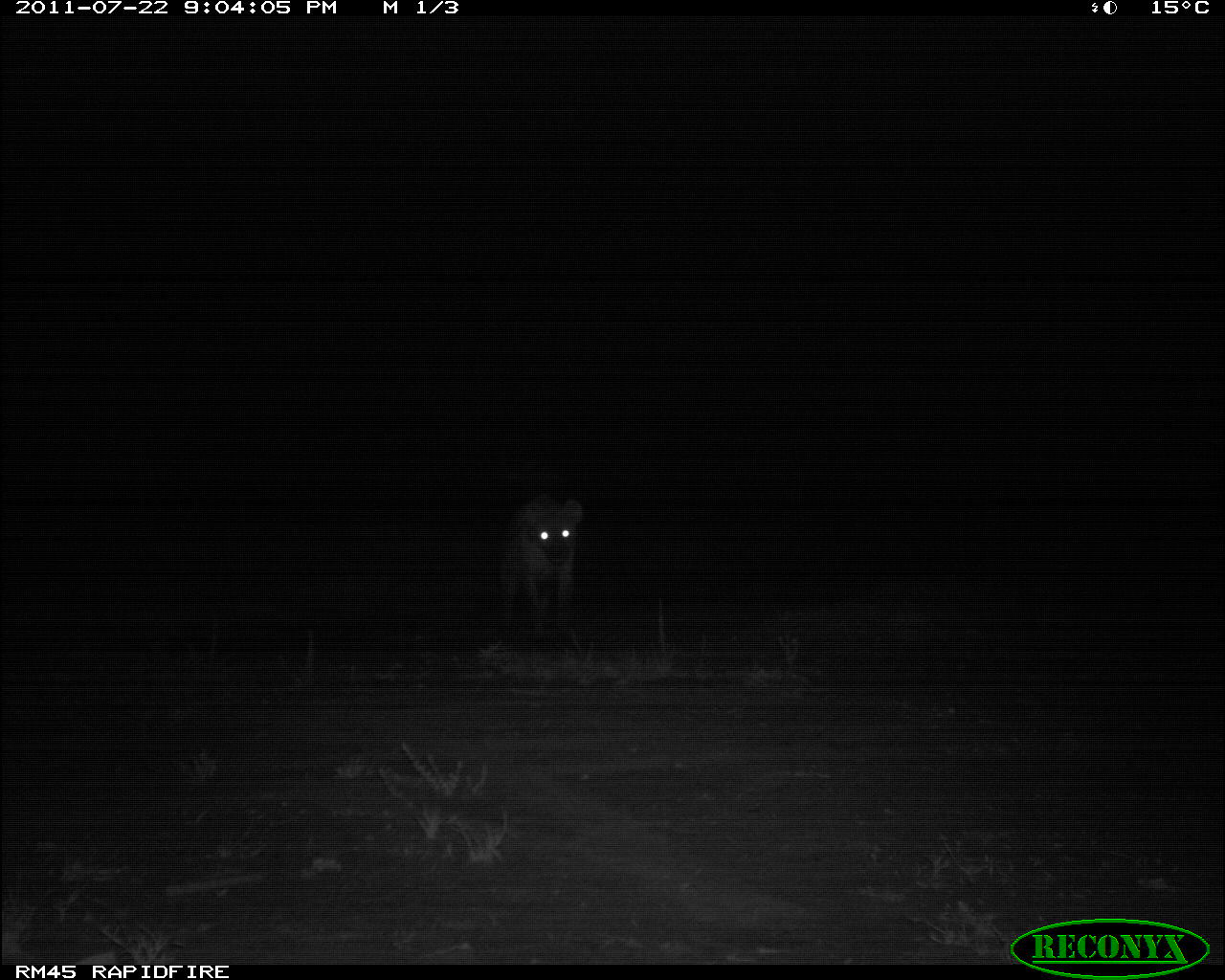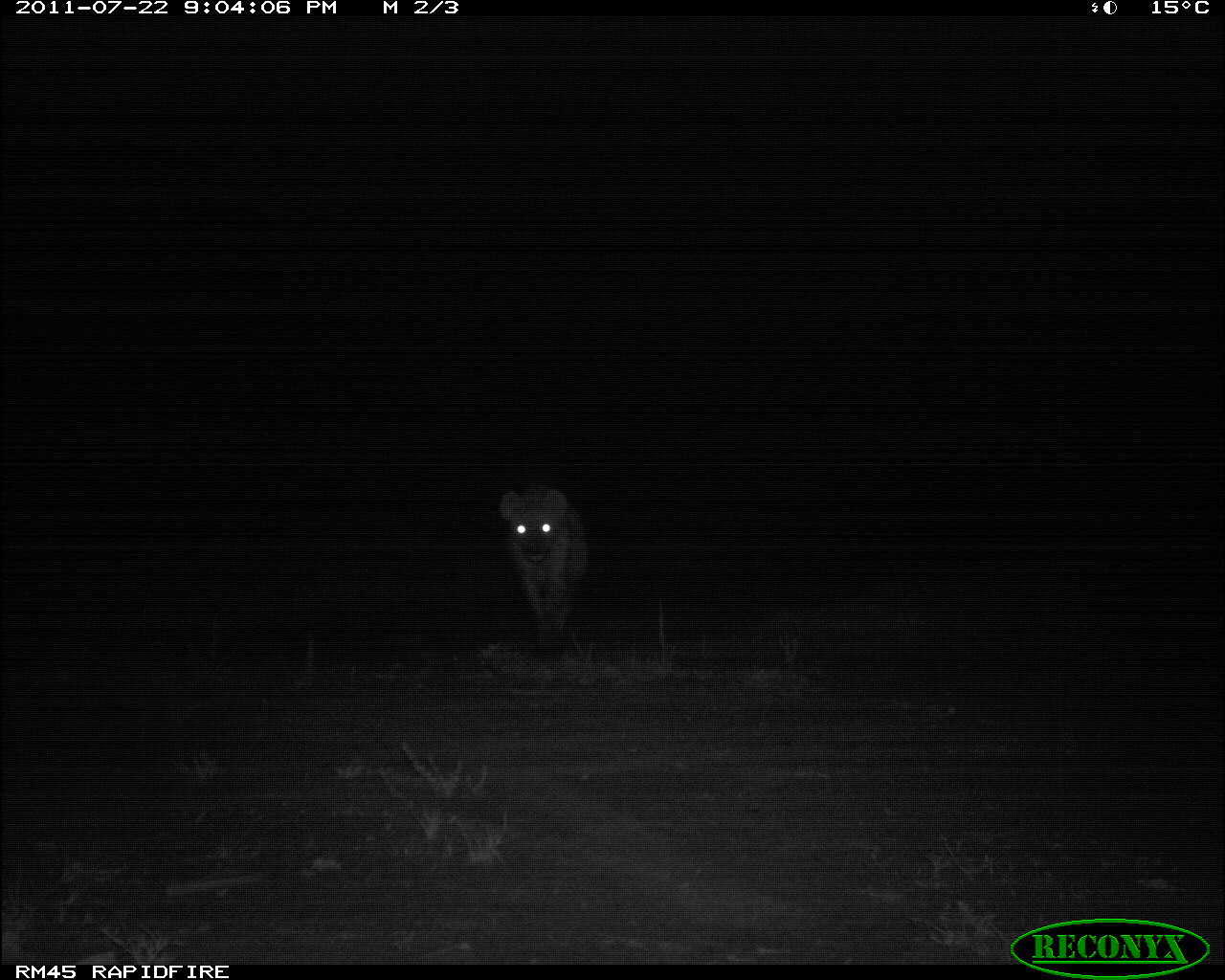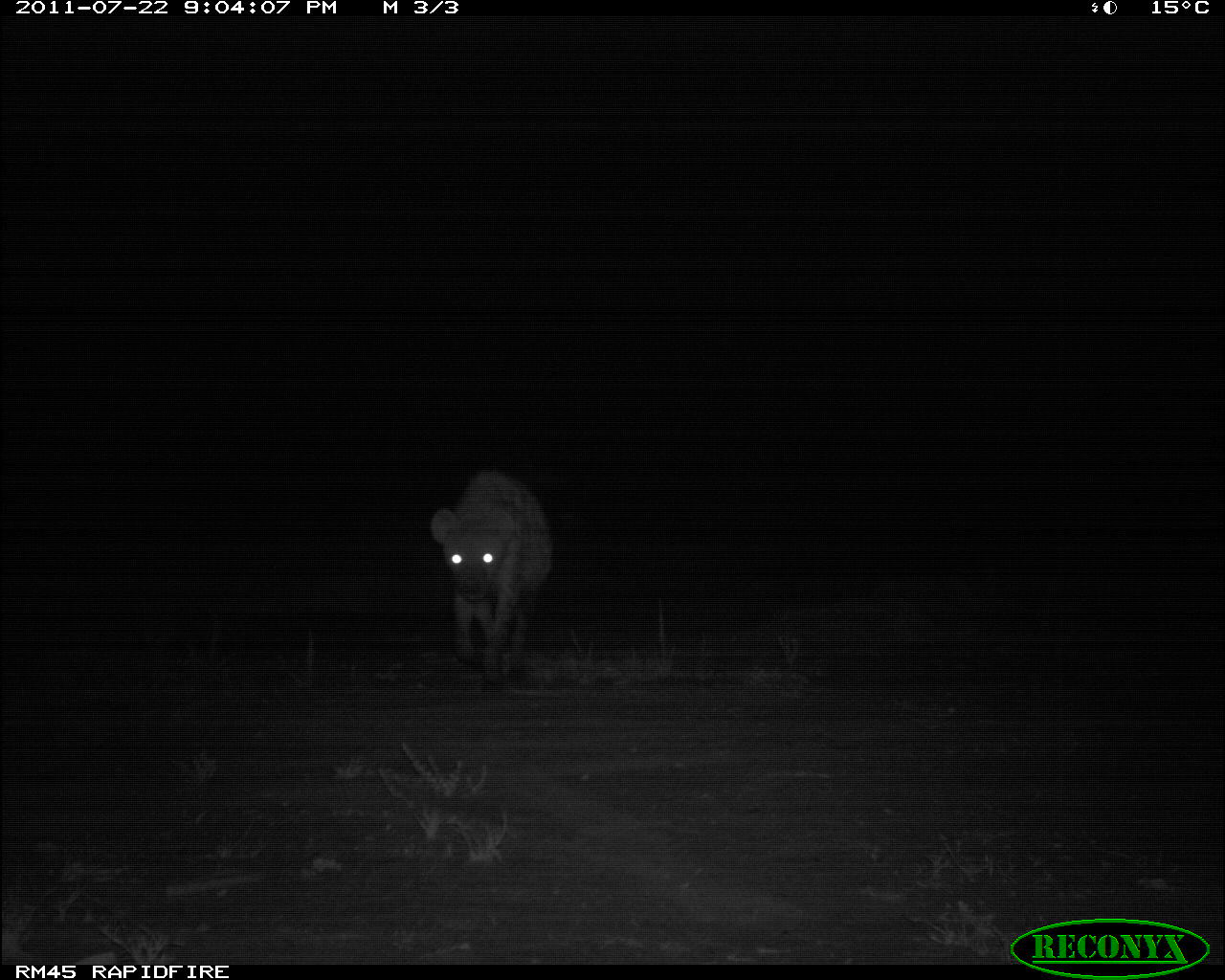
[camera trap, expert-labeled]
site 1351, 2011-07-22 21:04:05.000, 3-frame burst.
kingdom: Animalia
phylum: Chordata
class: Mammalia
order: Carnivora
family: Hyaenidae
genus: Crocuta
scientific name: Crocuta crocuta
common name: spotted hyena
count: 1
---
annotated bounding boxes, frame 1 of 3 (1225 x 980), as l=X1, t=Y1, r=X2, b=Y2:
crocuta crocuta: l=496, t=489, r=586, b=638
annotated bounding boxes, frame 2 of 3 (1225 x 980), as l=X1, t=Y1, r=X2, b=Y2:
crocuta crocuta: l=500, t=482, r=590, b=646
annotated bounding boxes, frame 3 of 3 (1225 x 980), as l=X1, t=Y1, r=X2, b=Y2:
crocuta crocuta: l=430, t=471, r=554, b=681